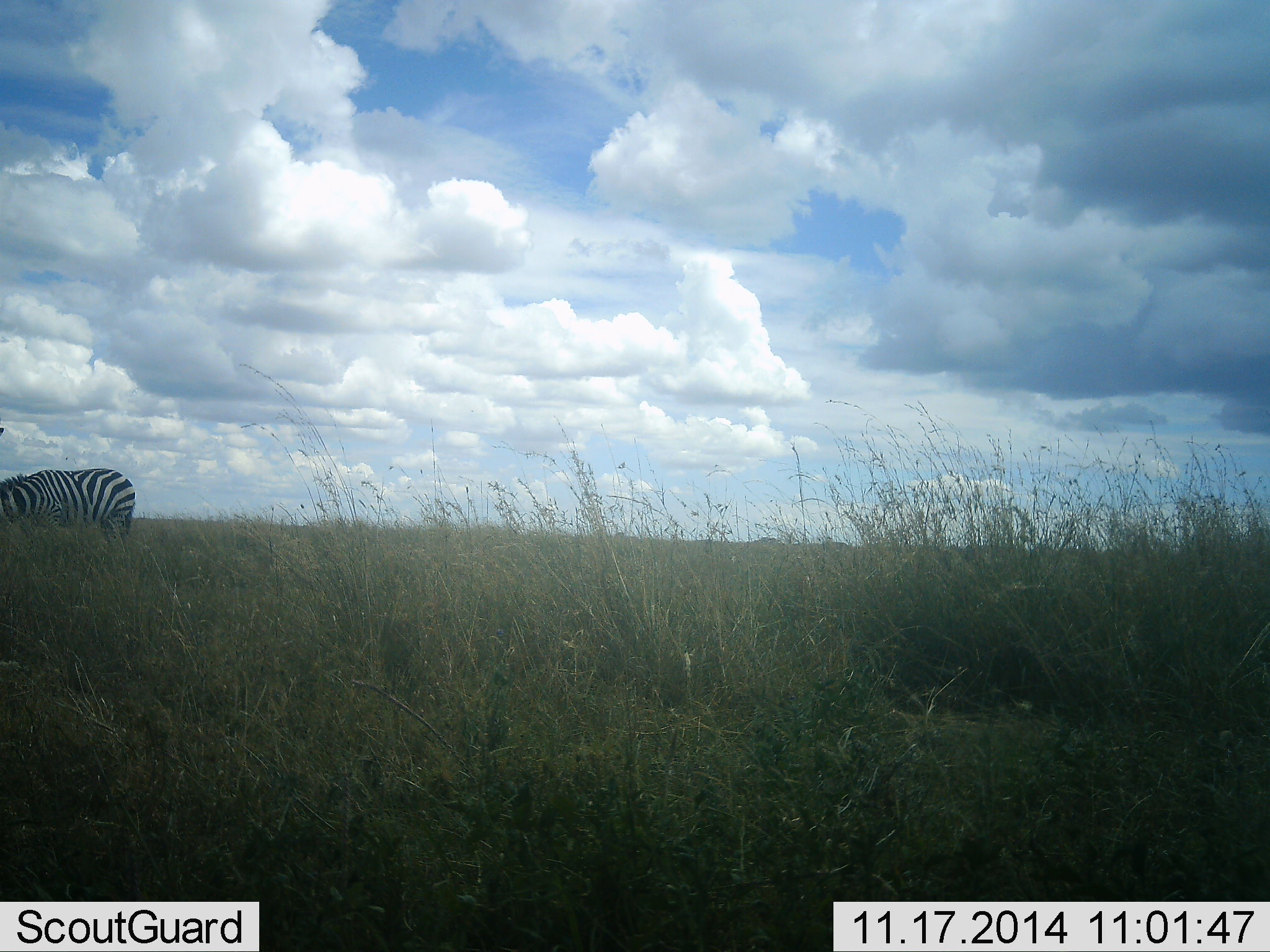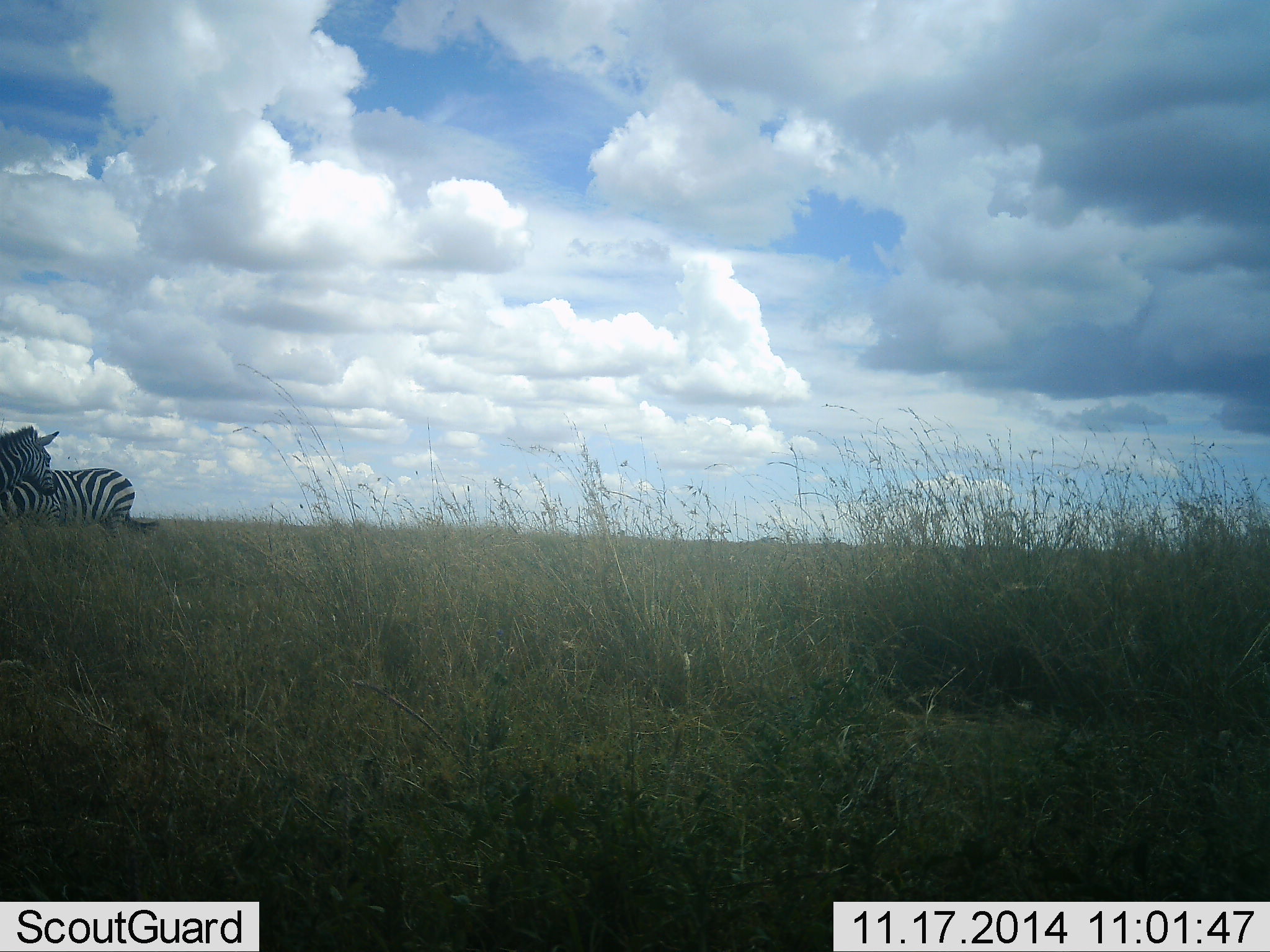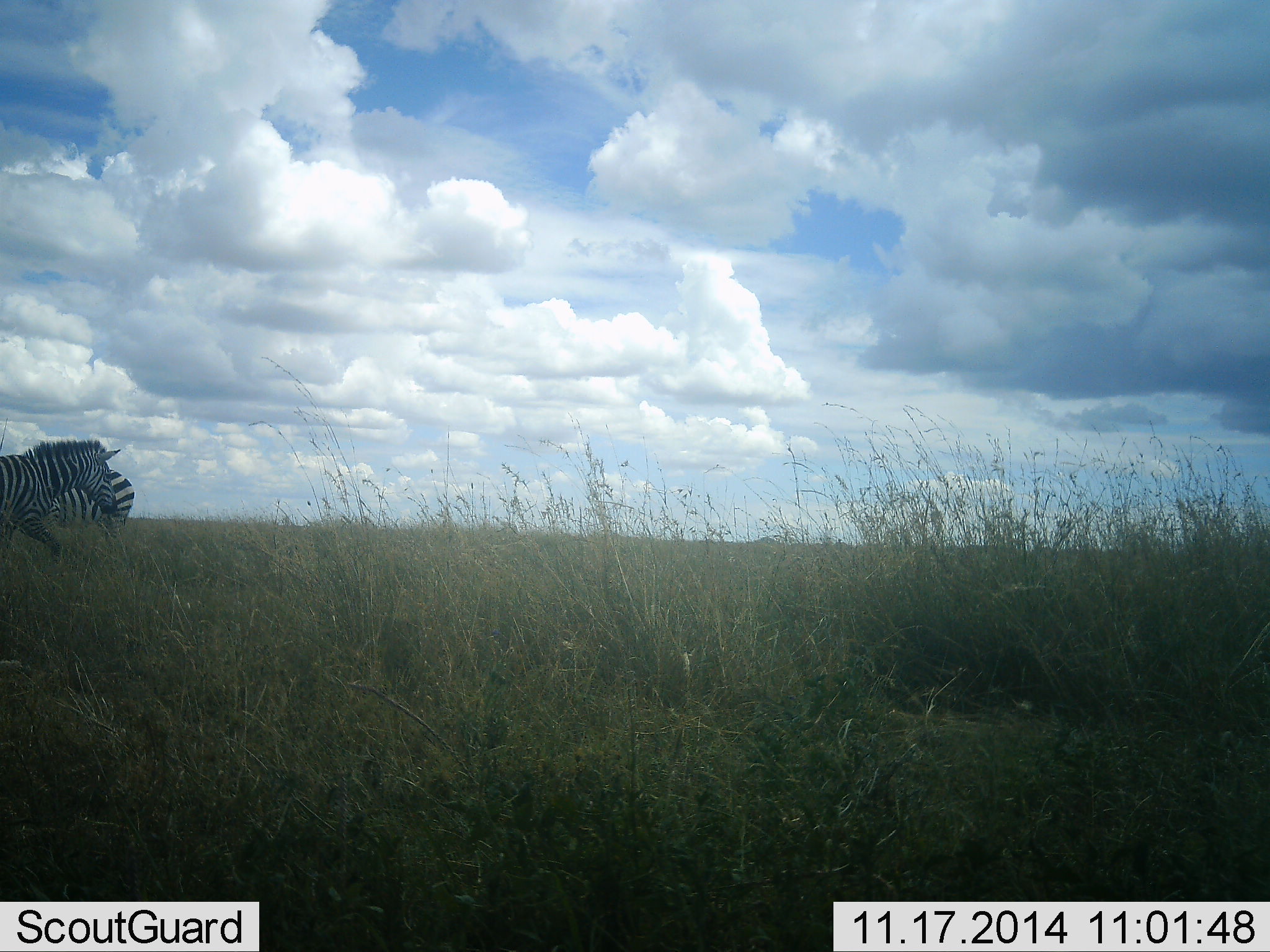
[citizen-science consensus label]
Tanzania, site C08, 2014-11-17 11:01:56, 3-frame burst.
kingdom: Animalia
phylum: Chordata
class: Mammalia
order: Perissodactyla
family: Equidae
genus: Equus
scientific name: Equus quagga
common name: plains zebra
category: zebra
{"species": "zebra (plains zebra) (Equus quagga)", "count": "2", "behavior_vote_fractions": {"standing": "80%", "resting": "0%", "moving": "70%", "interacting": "0%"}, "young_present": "0%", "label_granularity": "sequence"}